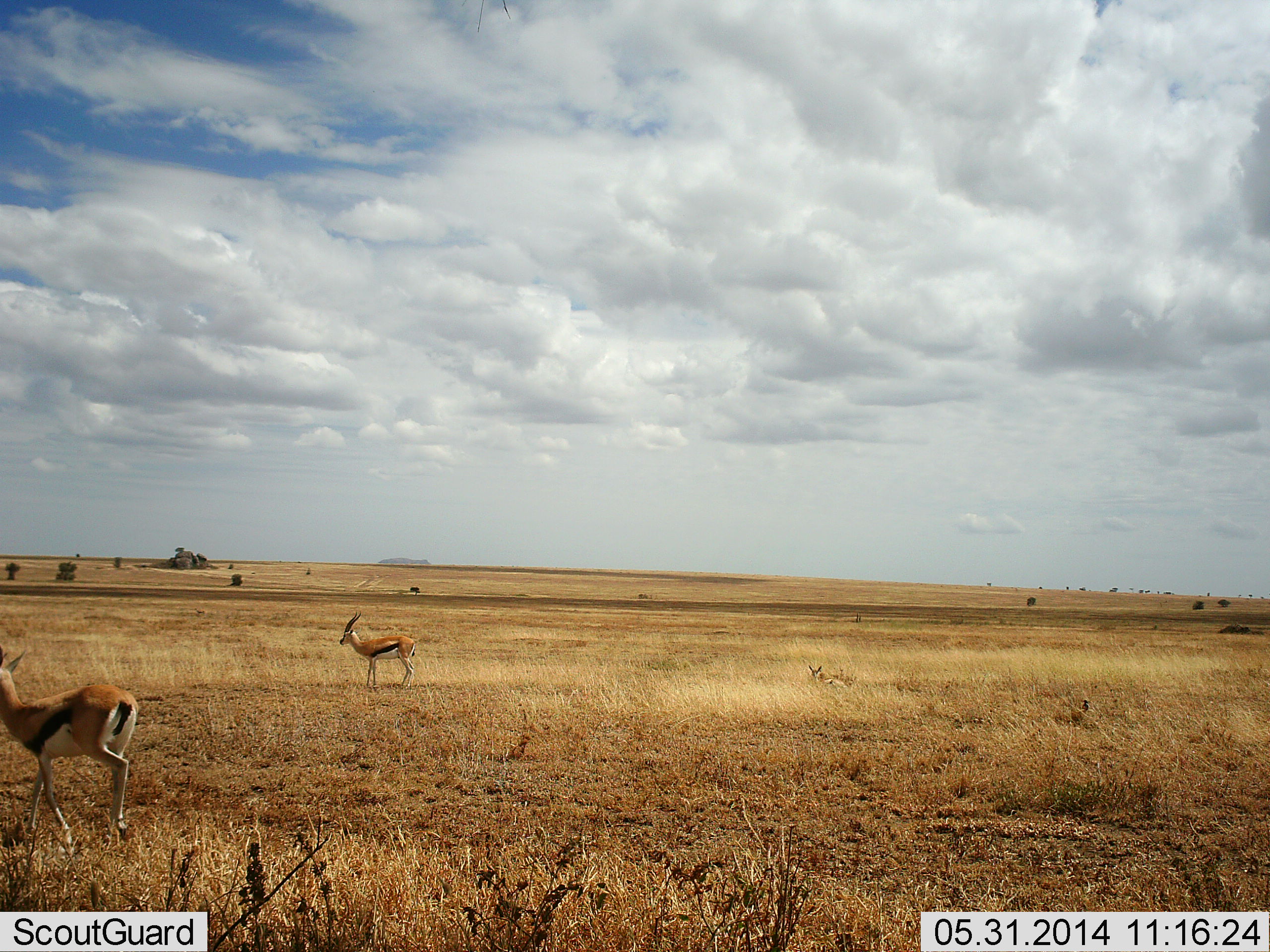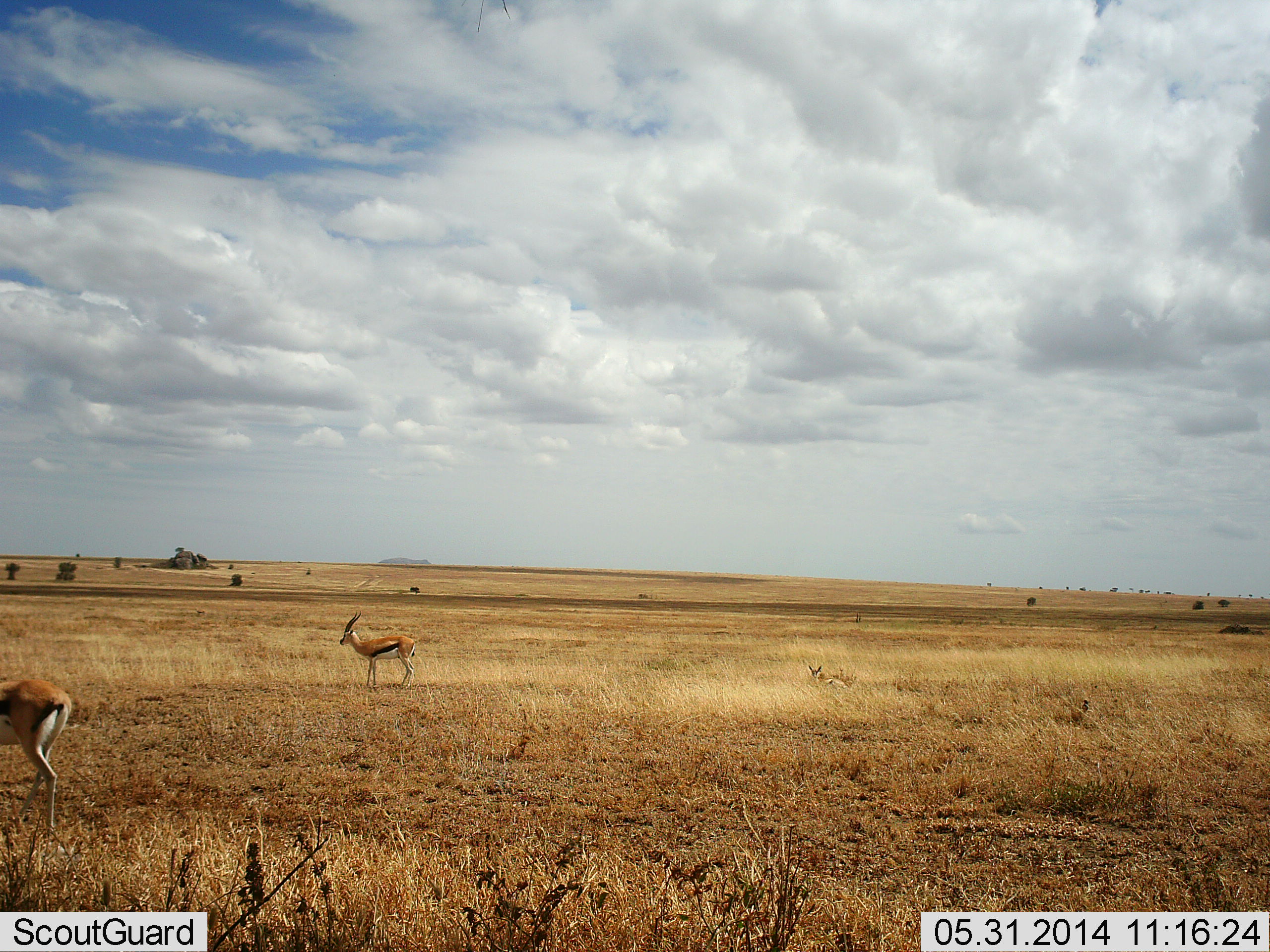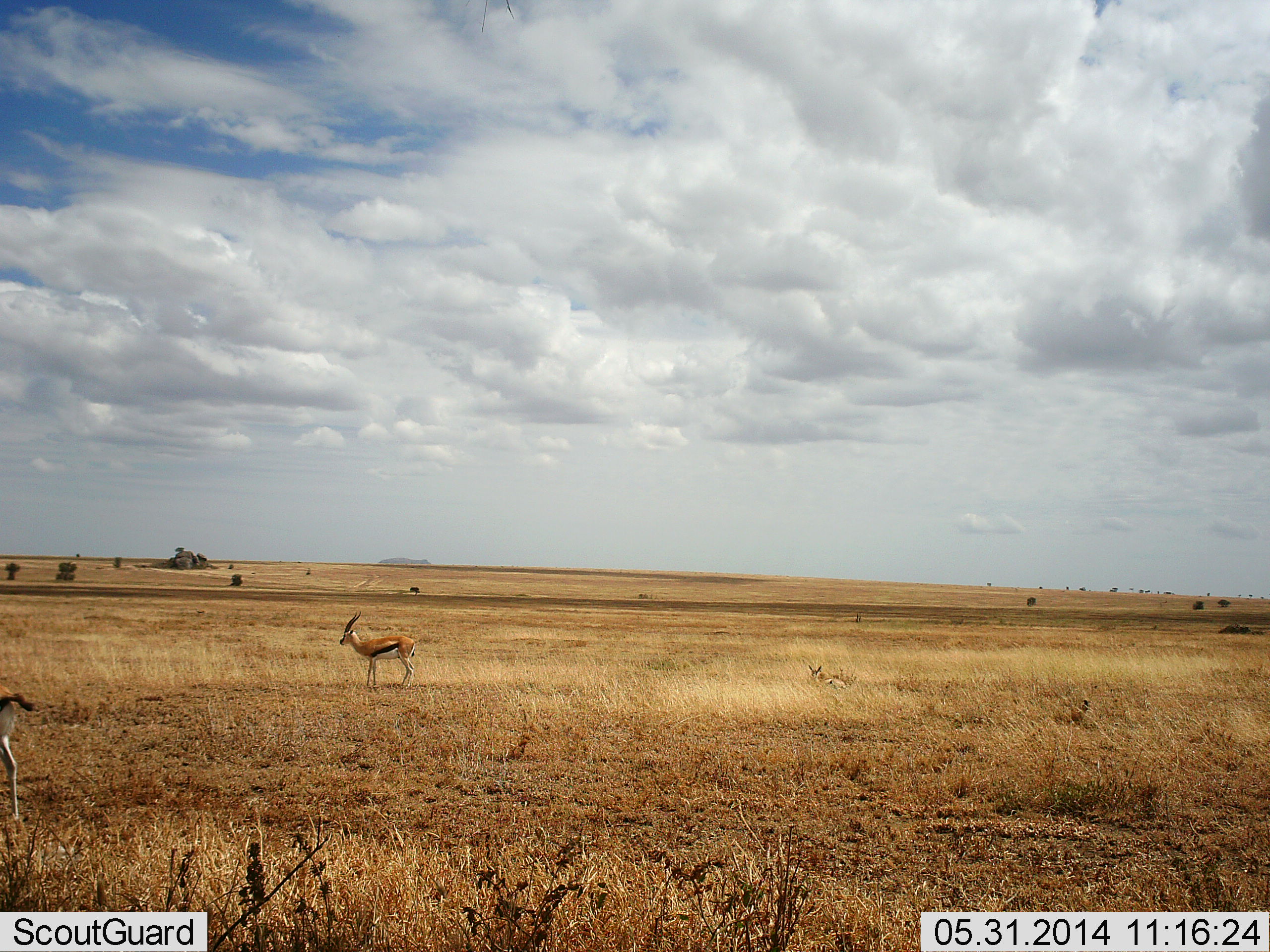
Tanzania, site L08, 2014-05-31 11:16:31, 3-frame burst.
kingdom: Animalia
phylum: Chordata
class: Mammalia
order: Artiodactyla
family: Bovidae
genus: Eudorcas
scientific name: Eudorcas thomsonii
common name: thomson's gazelle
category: gazellethomsons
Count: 2.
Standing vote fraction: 90%.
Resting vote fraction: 20%.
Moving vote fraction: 90%.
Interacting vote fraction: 0%.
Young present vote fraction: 0%.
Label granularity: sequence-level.